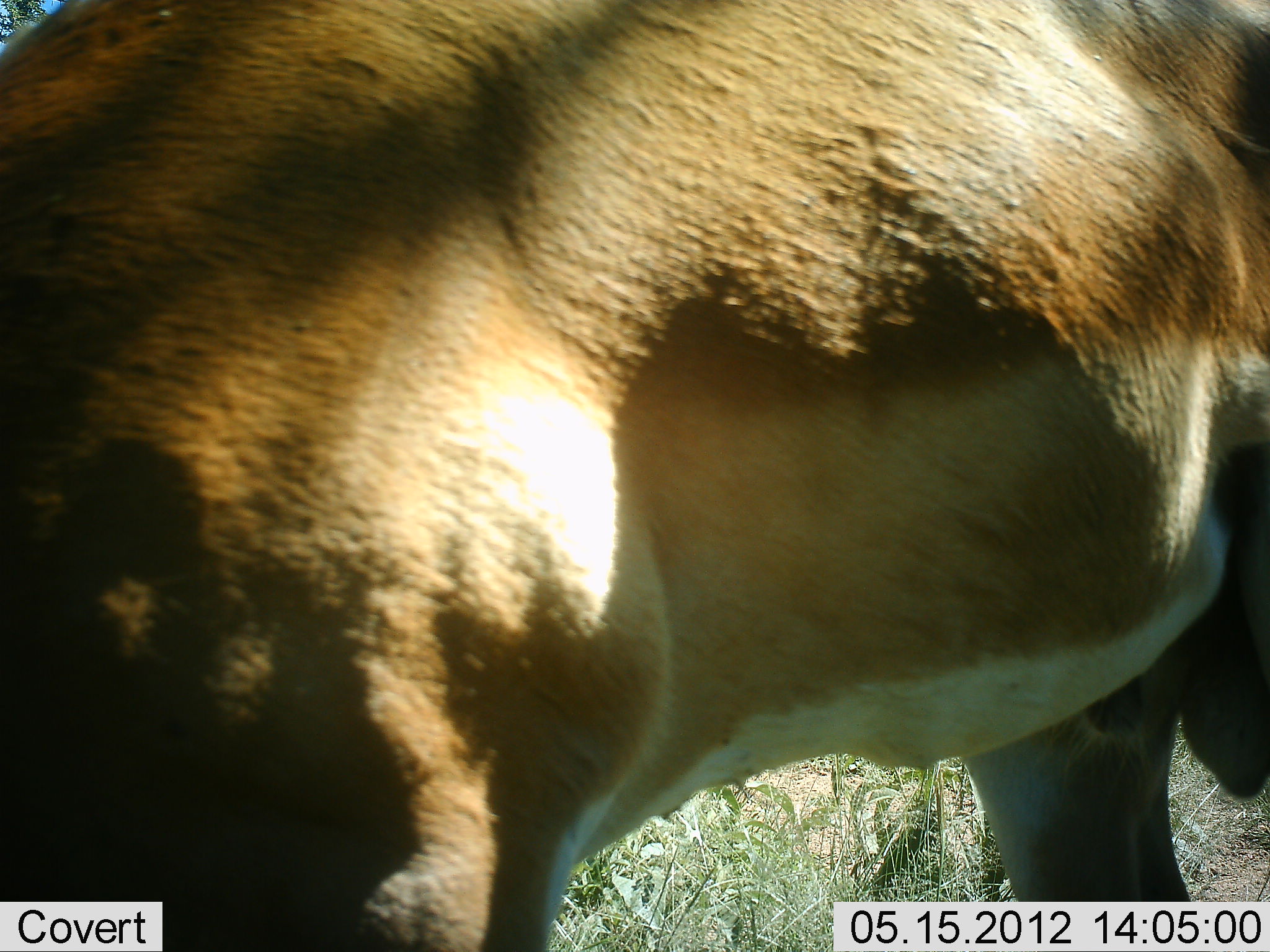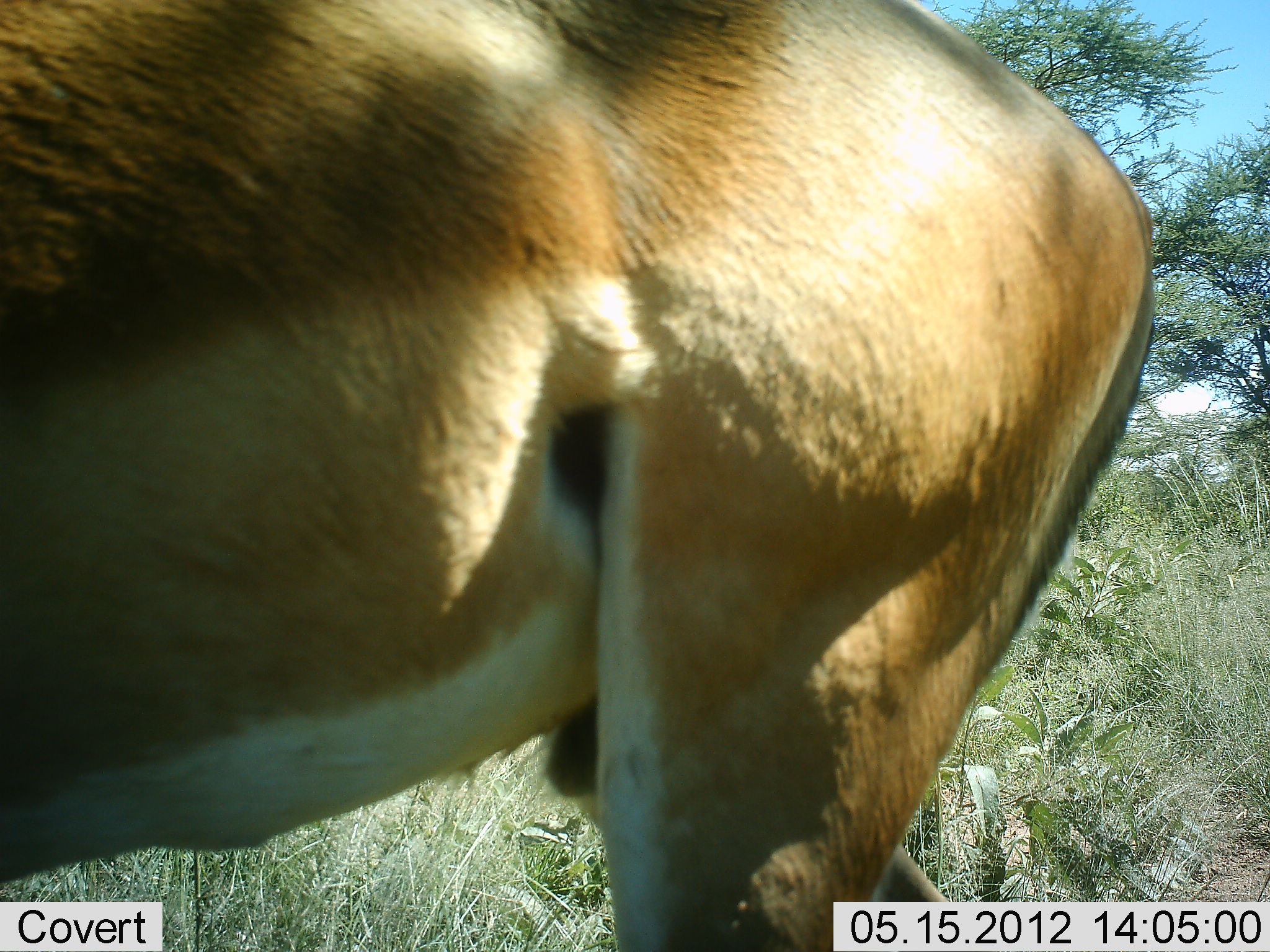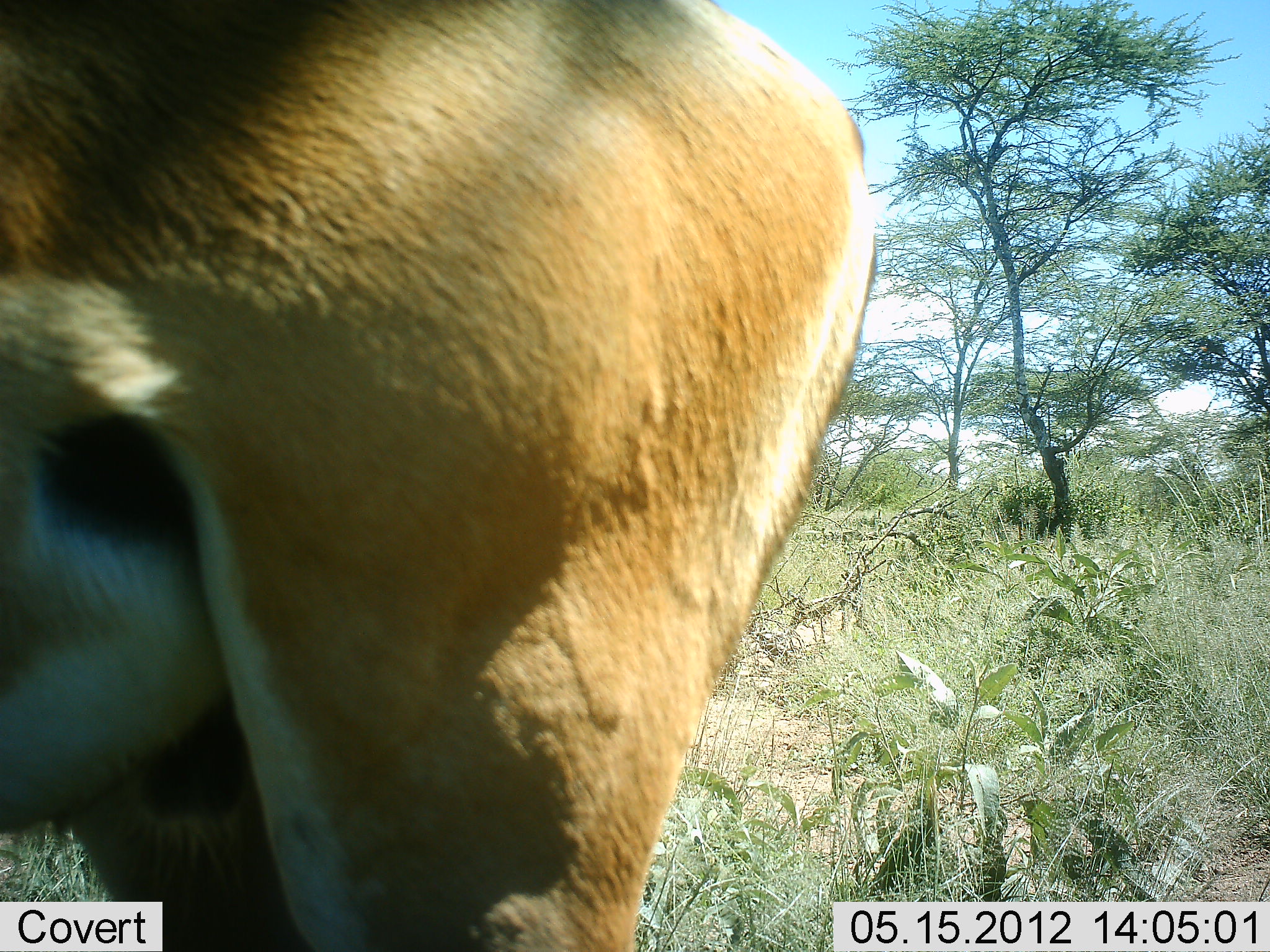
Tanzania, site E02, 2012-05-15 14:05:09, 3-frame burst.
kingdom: Animalia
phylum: Chordata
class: Mammalia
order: Artiodactyla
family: Bovidae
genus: Aepyceros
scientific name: Aepyceros melampus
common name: impala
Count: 1.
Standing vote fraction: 20%.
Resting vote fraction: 0%.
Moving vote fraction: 80%.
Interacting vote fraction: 0%.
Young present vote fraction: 0%.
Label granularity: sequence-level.